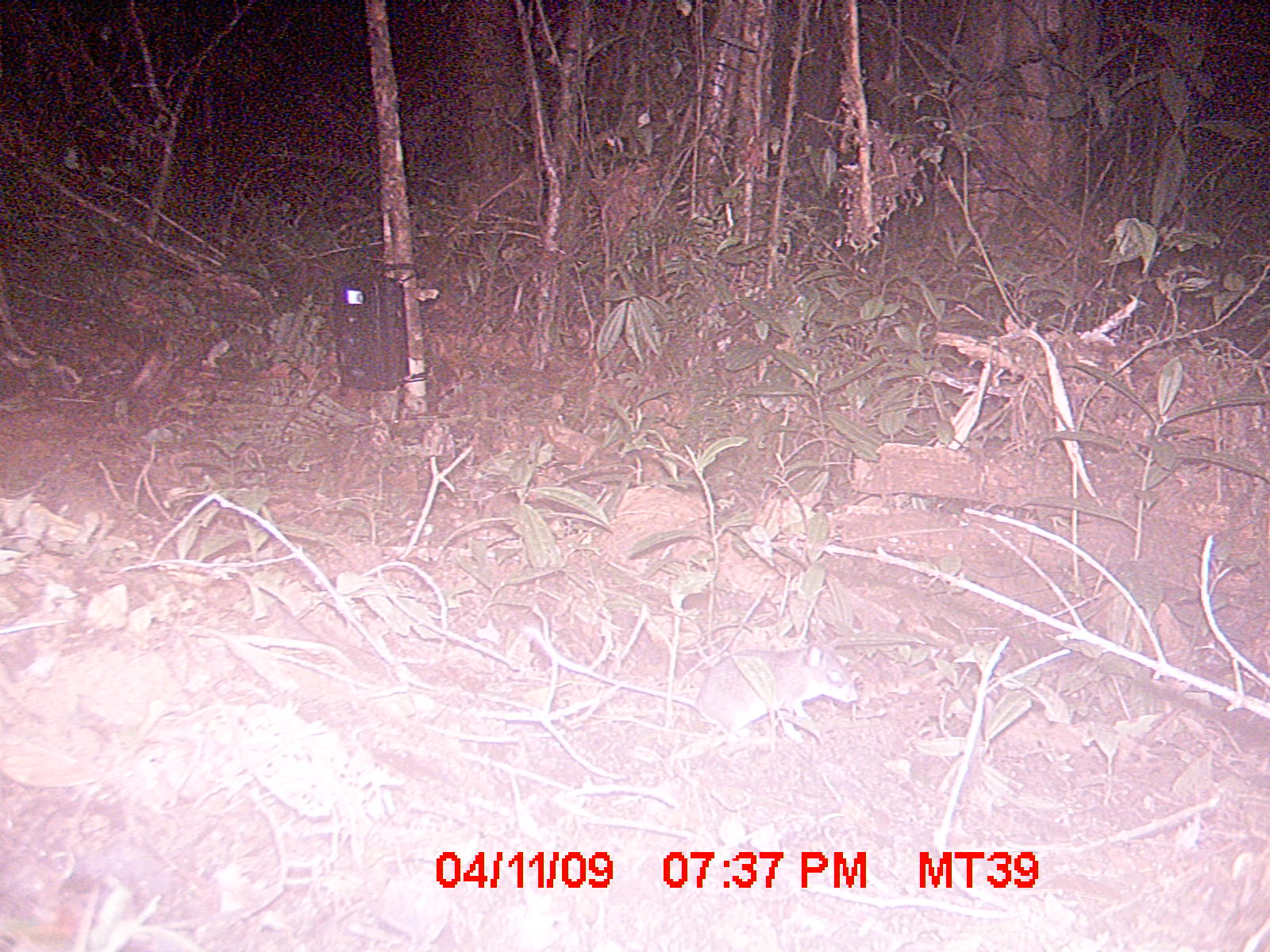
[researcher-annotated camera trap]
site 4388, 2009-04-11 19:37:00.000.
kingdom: Animalia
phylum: Chordata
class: Mammalia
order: Rodentia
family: Nesomyidae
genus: Eliurus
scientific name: Eliurus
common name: eliurus rat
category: eliurus sp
Eliurus sp (eliurus rat) (Eliurus), count 1.